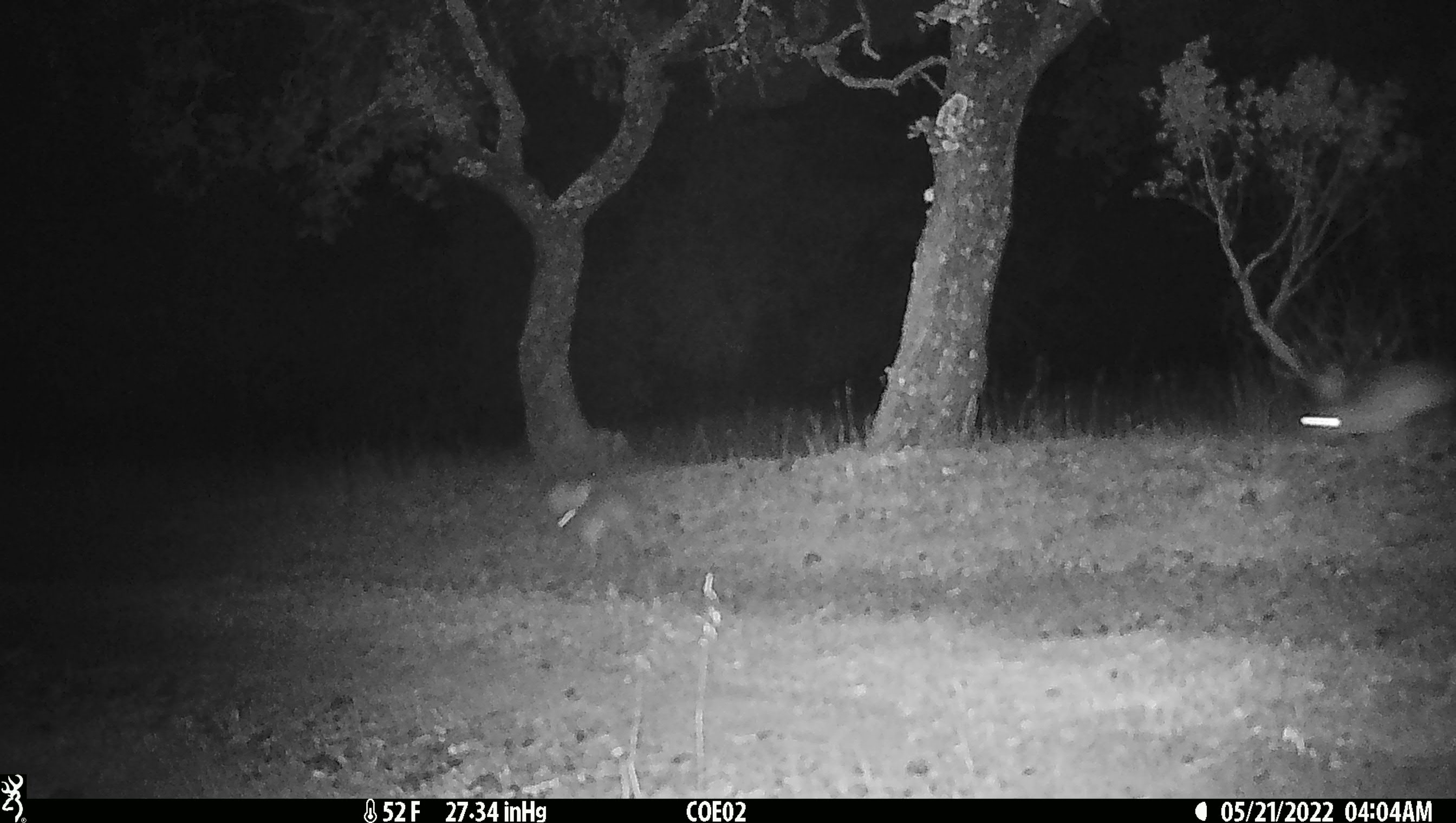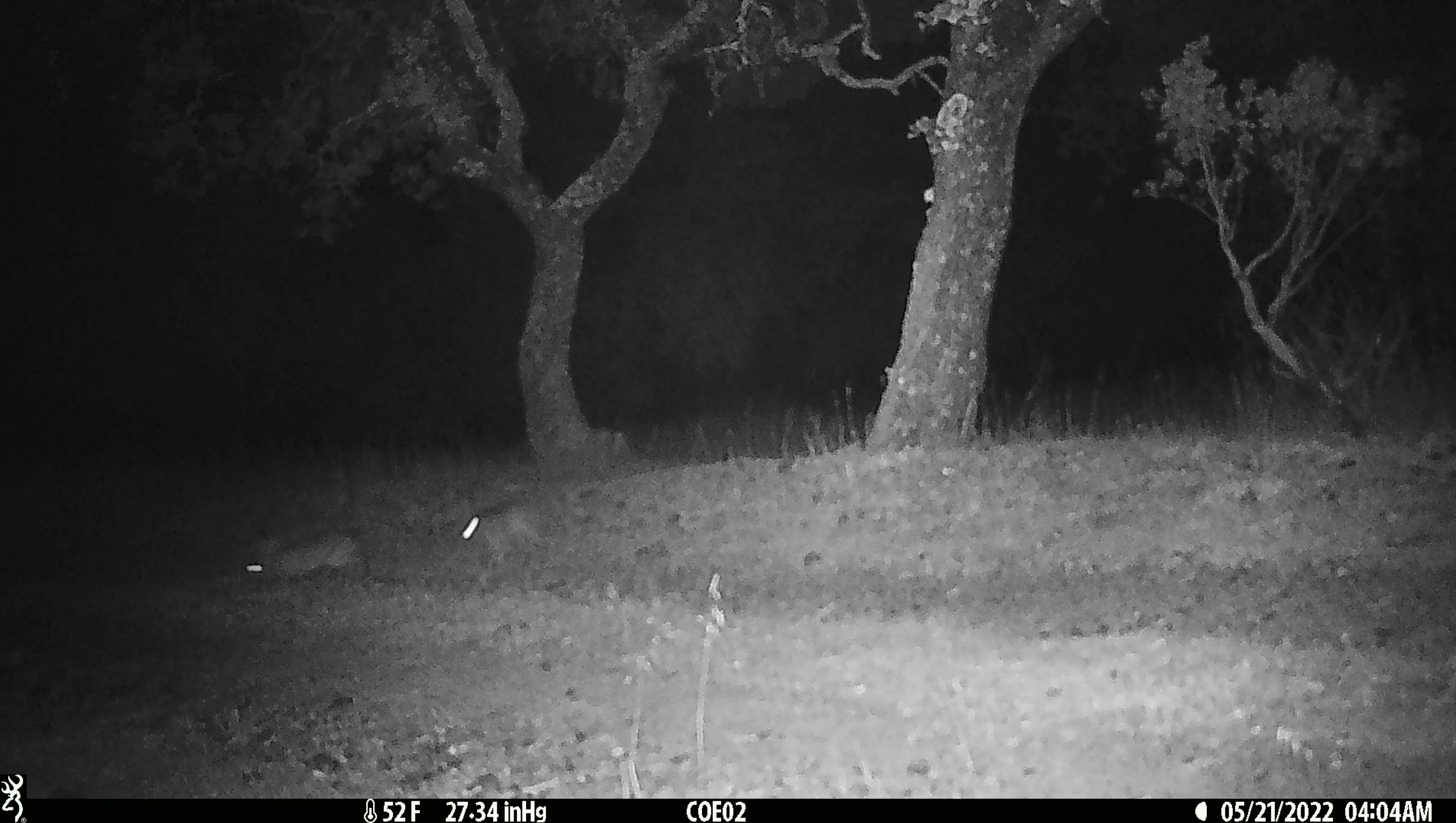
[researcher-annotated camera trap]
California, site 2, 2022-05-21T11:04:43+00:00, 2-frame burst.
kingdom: Animalia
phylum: Chordata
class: Mammalia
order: Lagomorpha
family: Leporidae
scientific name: Leporidae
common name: rabbit